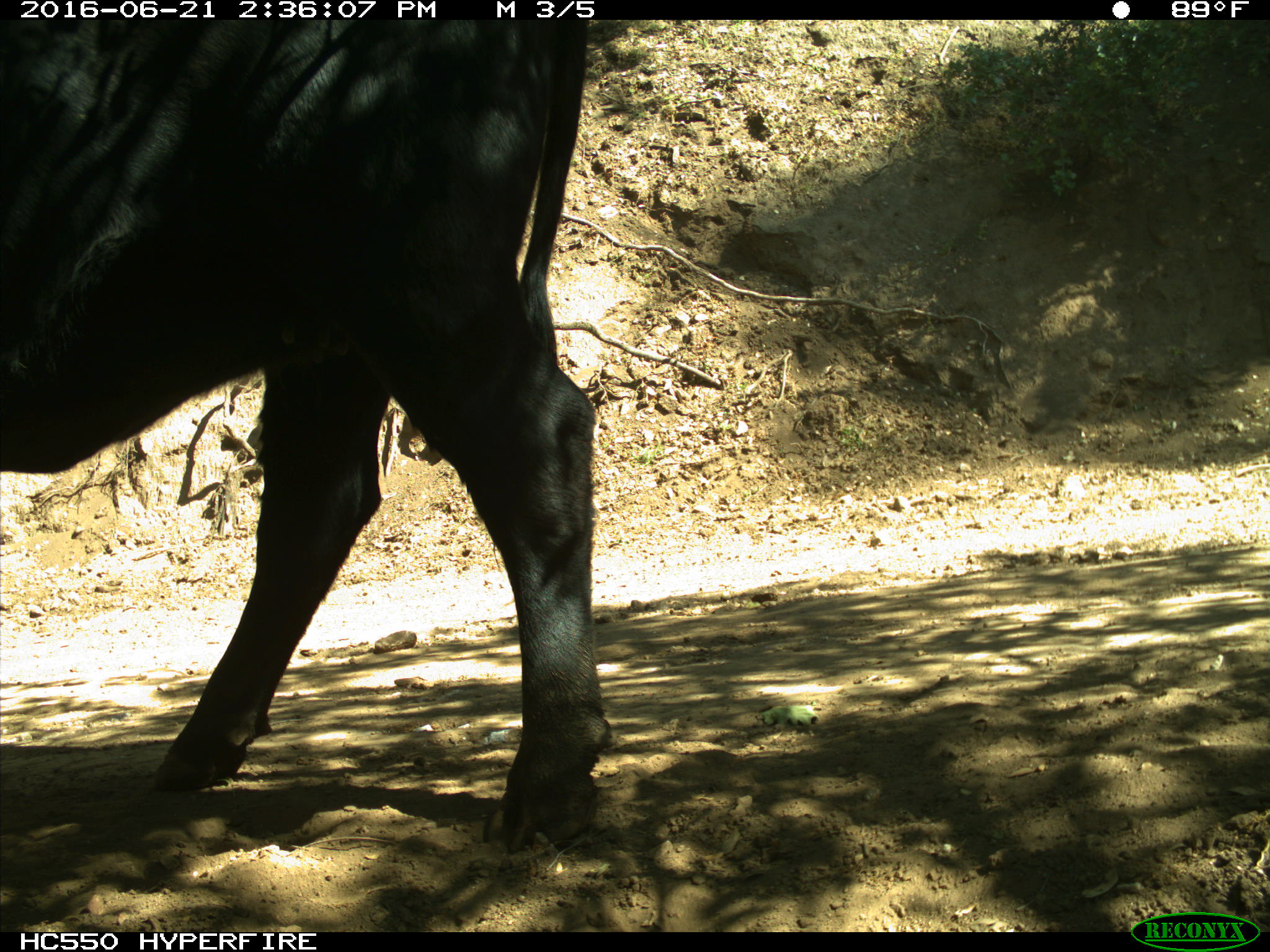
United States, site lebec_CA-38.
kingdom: Animalia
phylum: Chordata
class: Mammalia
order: Artiodactyla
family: Bovidae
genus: Bos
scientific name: Bos taurus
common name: domestic cow